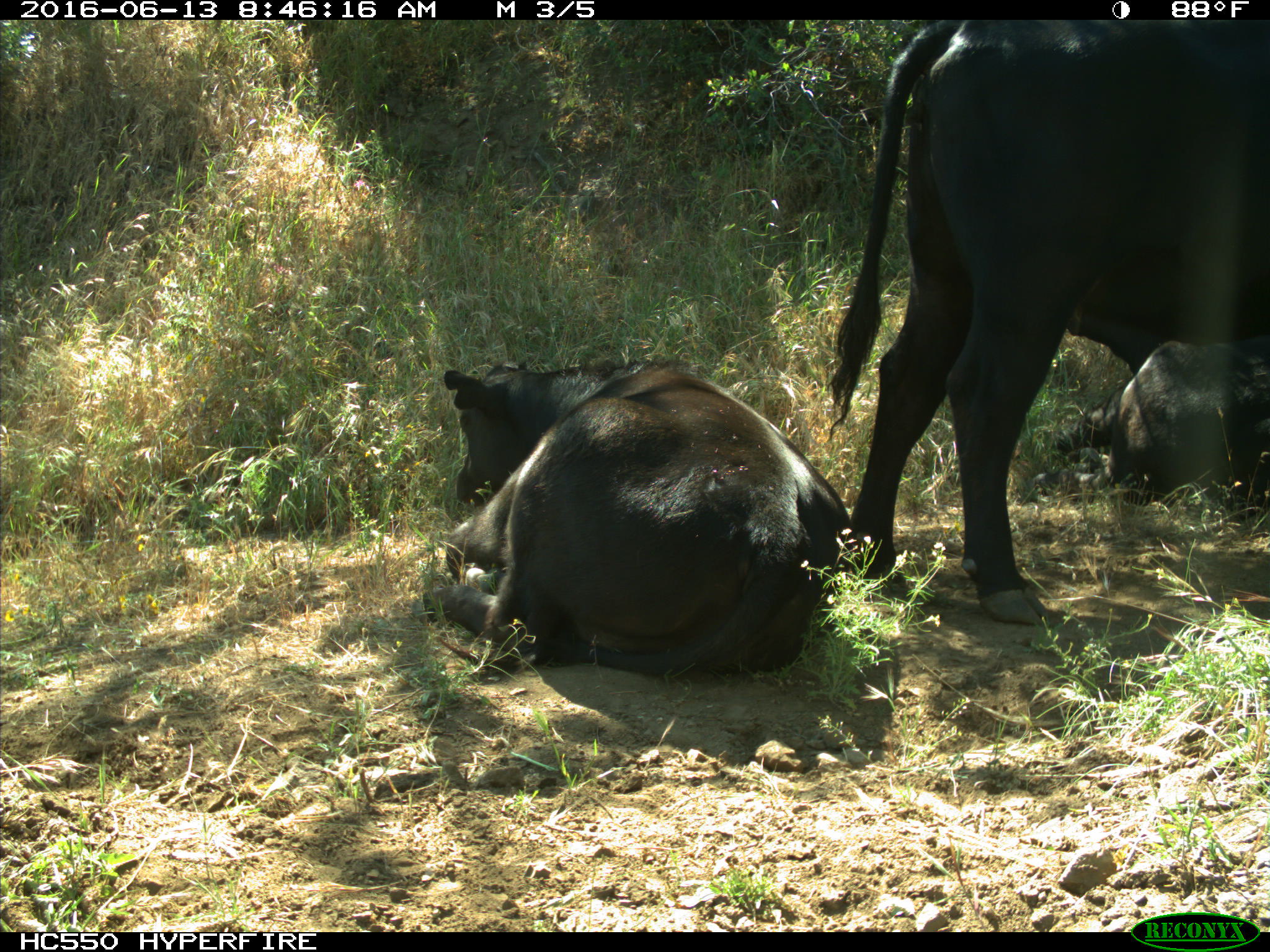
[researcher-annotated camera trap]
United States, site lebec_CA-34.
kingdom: Animalia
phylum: Chordata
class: Mammalia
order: Artiodactyla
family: Bovidae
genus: Bos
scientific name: Bos taurus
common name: domestic cow